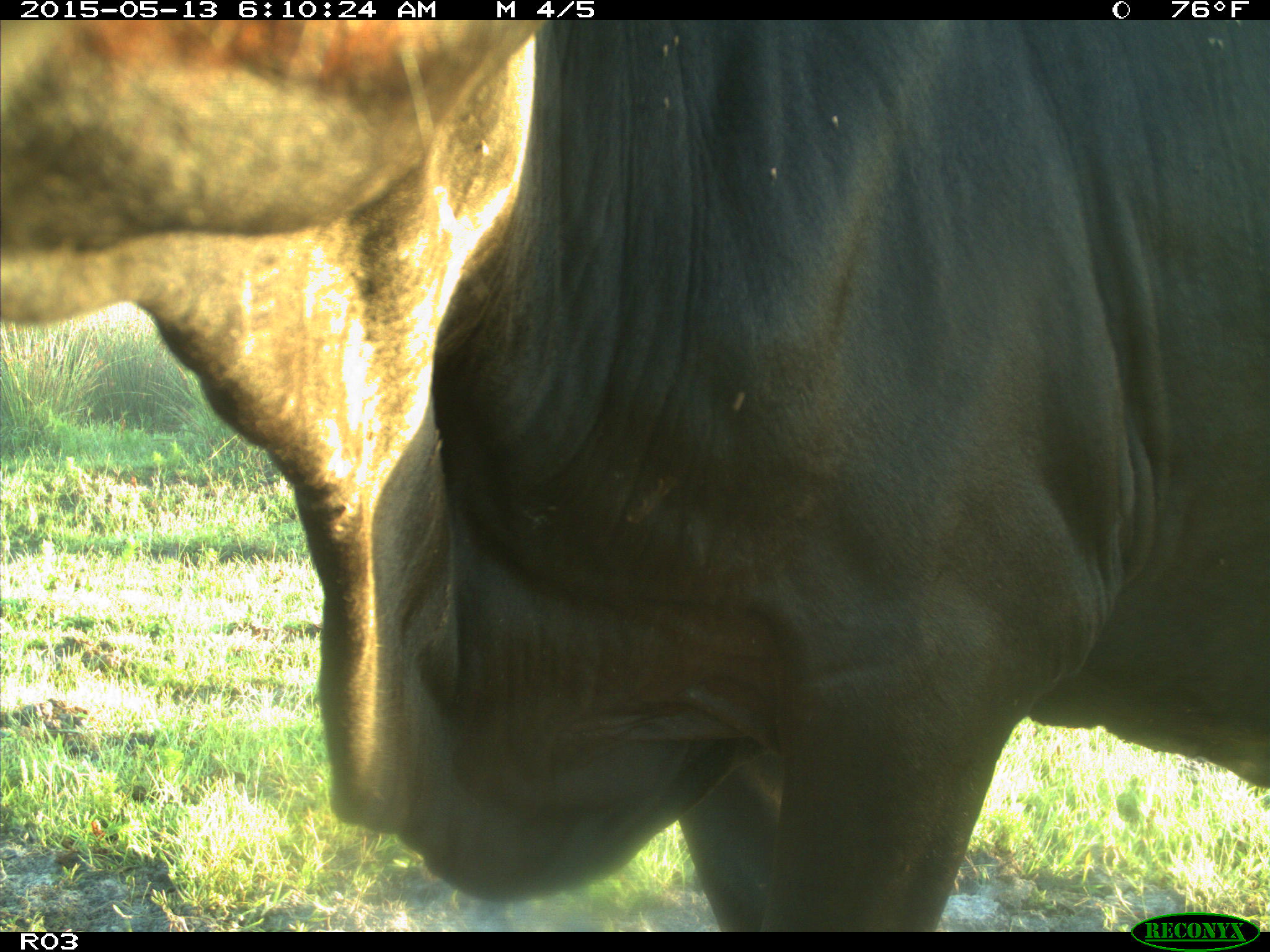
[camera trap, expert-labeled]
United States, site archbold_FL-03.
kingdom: Animalia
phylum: Chordata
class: Mammalia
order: Artiodactyla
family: Bovidae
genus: Bos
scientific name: Bos taurus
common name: domestic cow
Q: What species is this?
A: Bos taurus (domestic cow).